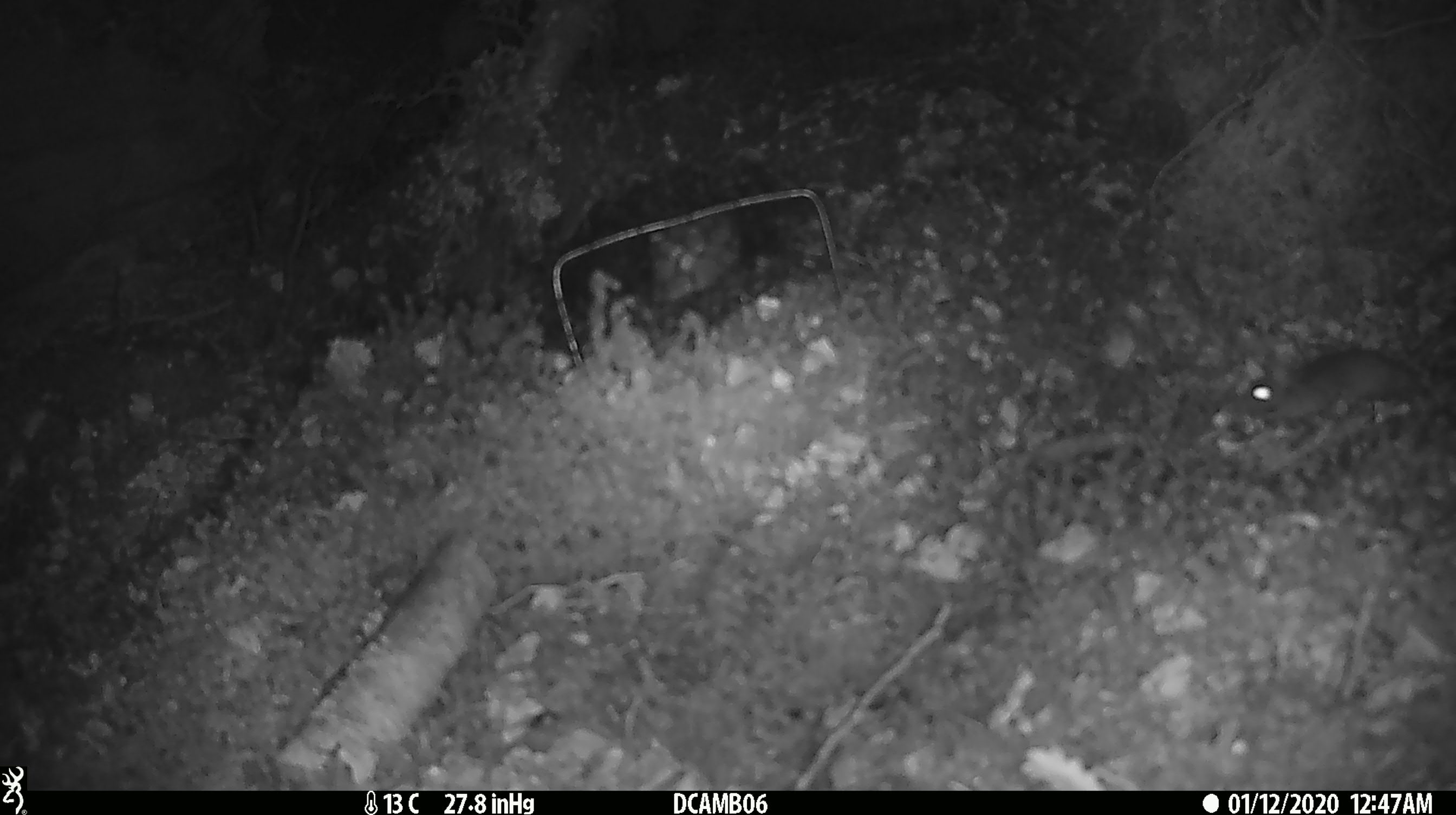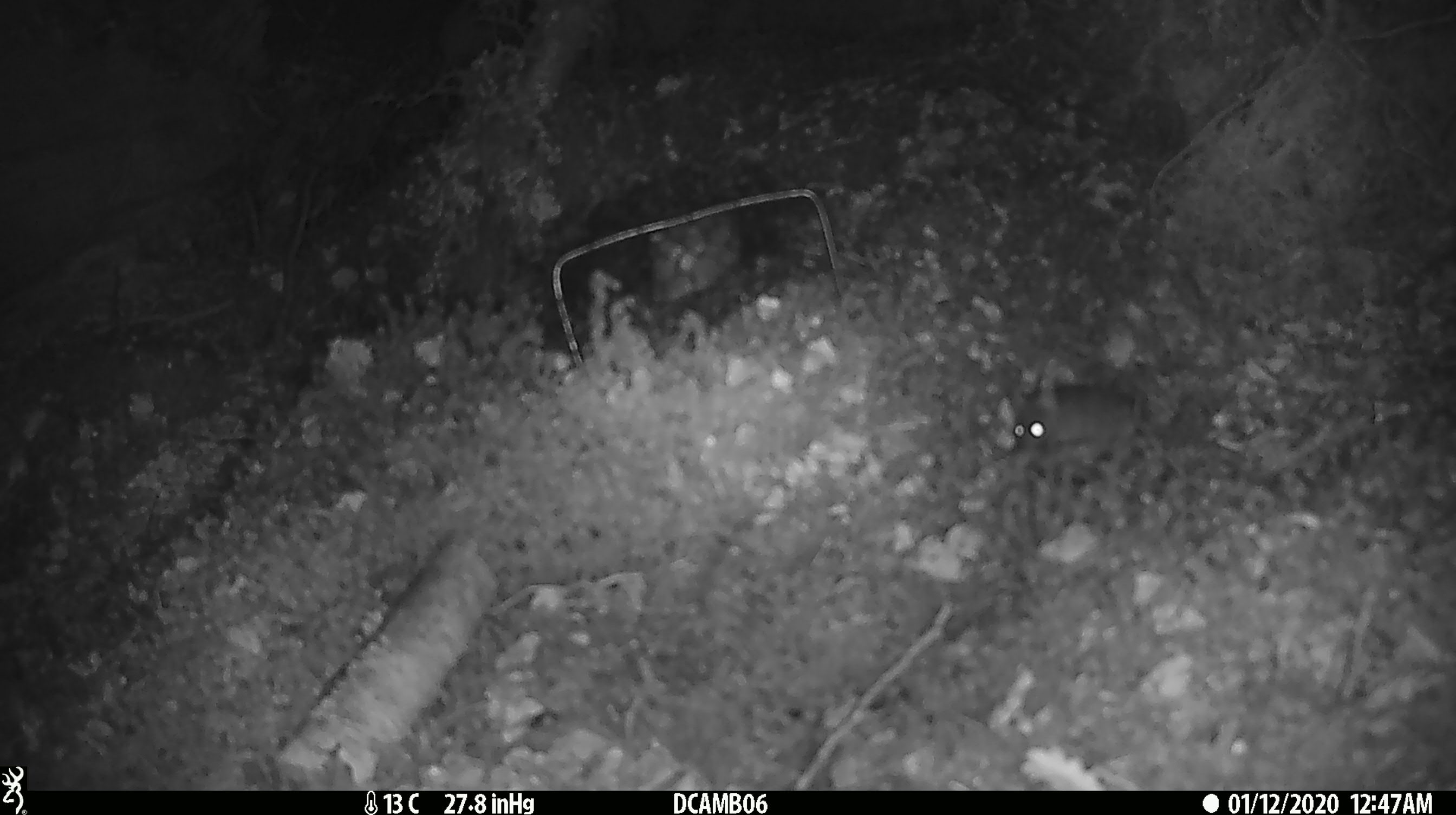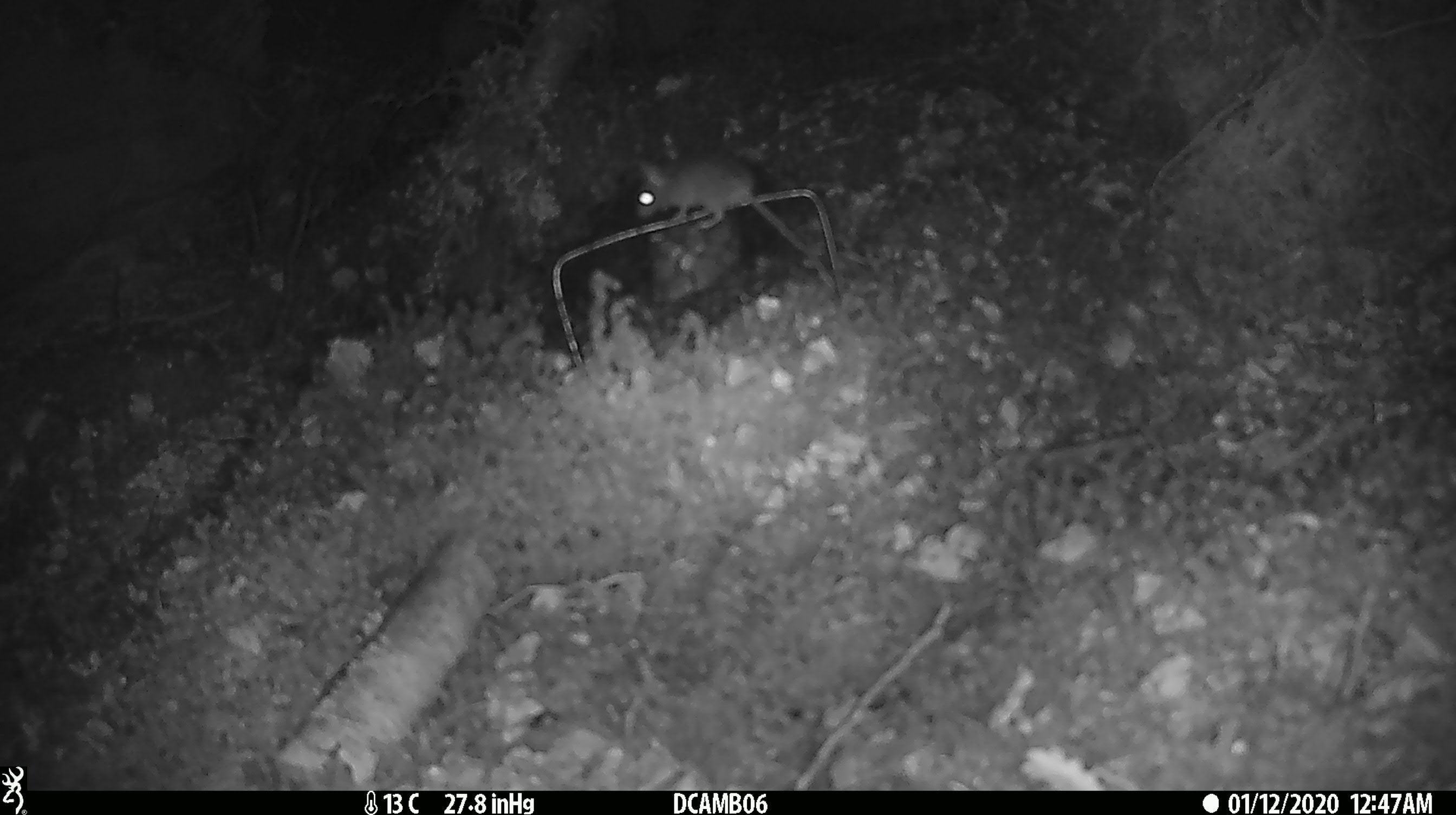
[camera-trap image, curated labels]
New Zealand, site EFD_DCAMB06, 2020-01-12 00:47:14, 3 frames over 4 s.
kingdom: Animalia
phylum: Chordata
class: Mammalia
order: Rodentia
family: Muridae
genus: Mus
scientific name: Mus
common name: mouse